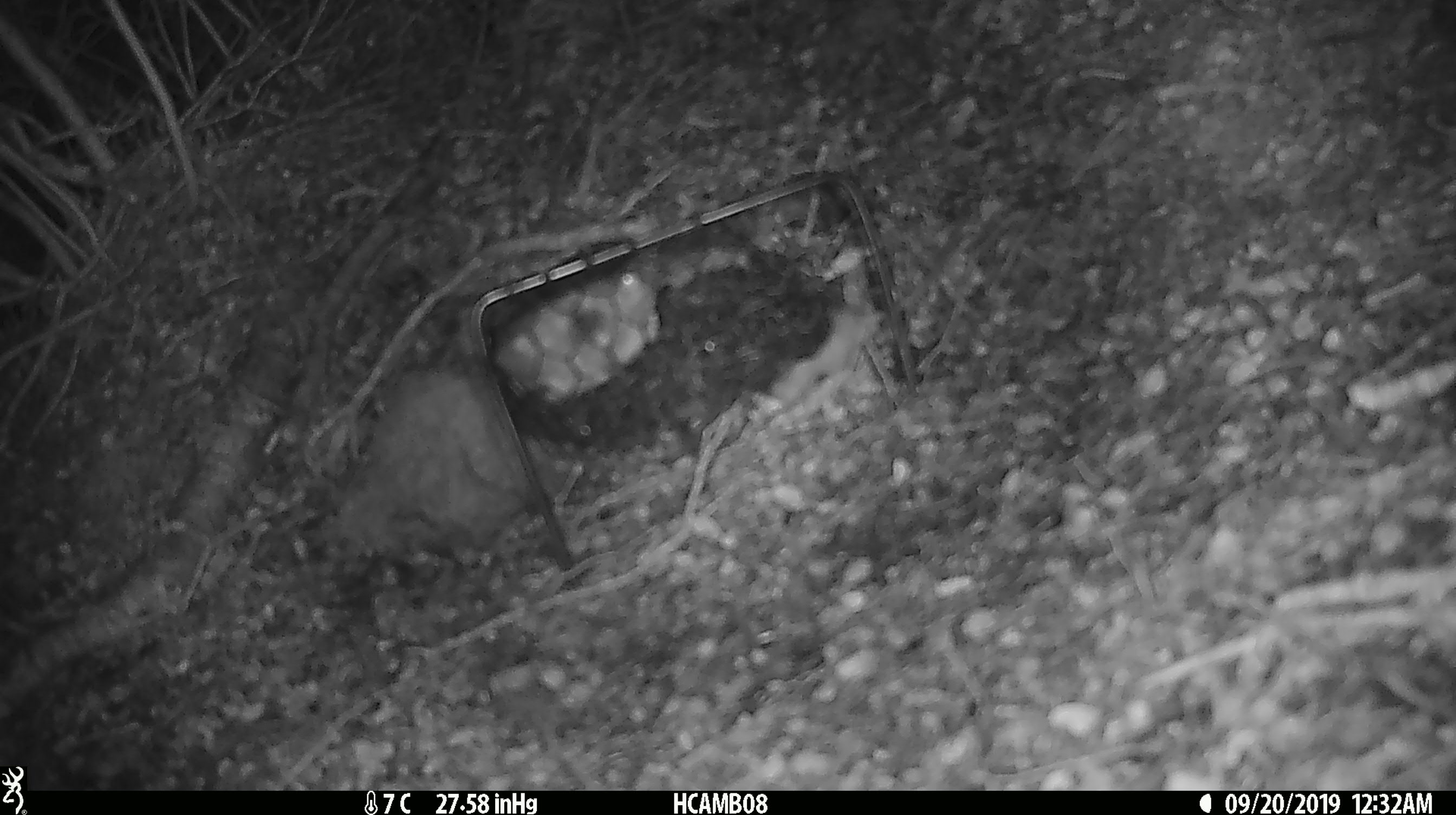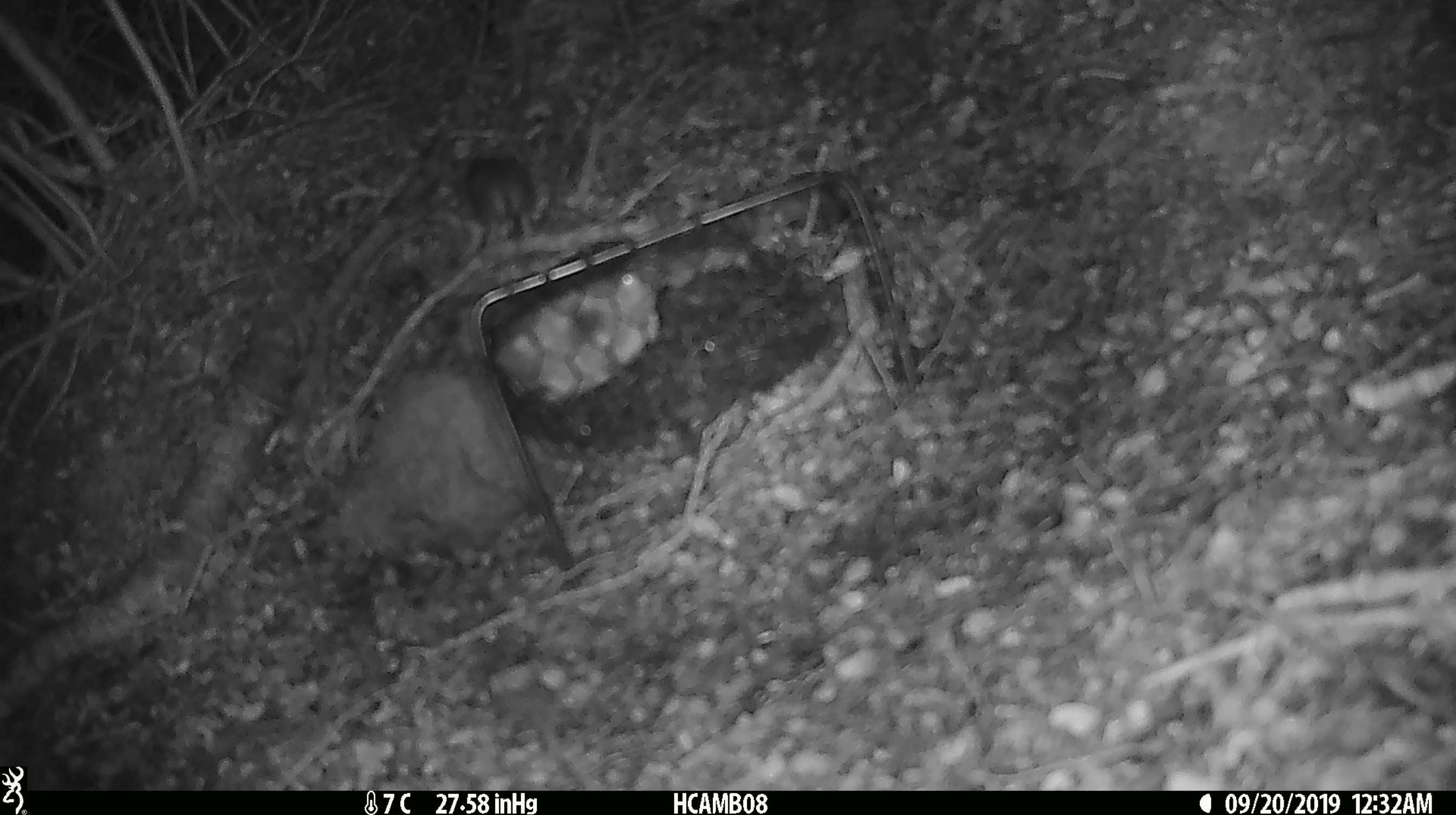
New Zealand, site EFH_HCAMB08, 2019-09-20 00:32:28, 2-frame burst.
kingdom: Animalia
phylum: Chordata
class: Mammalia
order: Rodentia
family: Muridae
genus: Mus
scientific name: Mus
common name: mouse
Mouse (Mus).